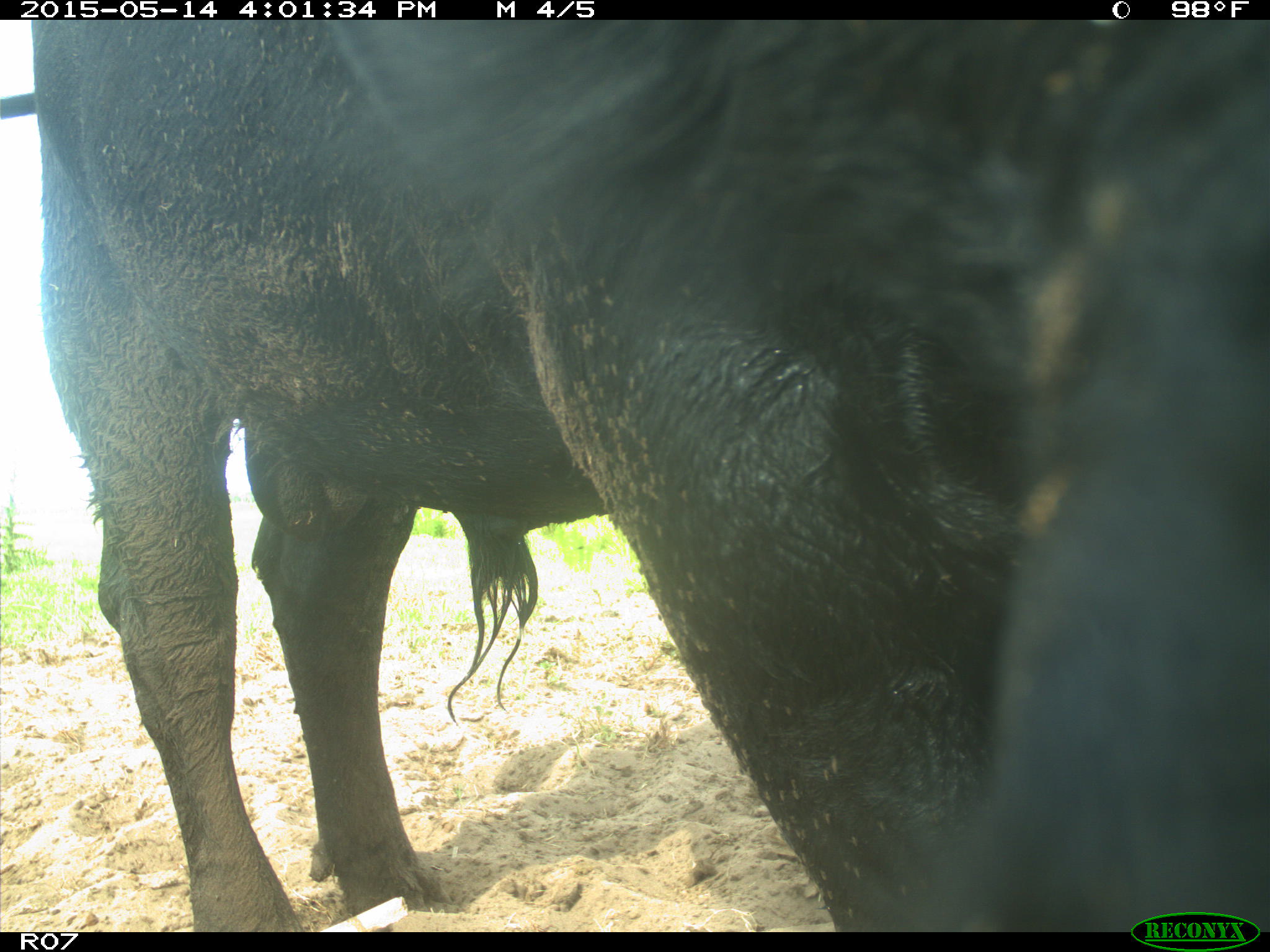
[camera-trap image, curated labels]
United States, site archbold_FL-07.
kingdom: Animalia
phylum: Chordata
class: Mammalia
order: Artiodactyla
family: Bovidae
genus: Bos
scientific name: Bos taurus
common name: domestic cow